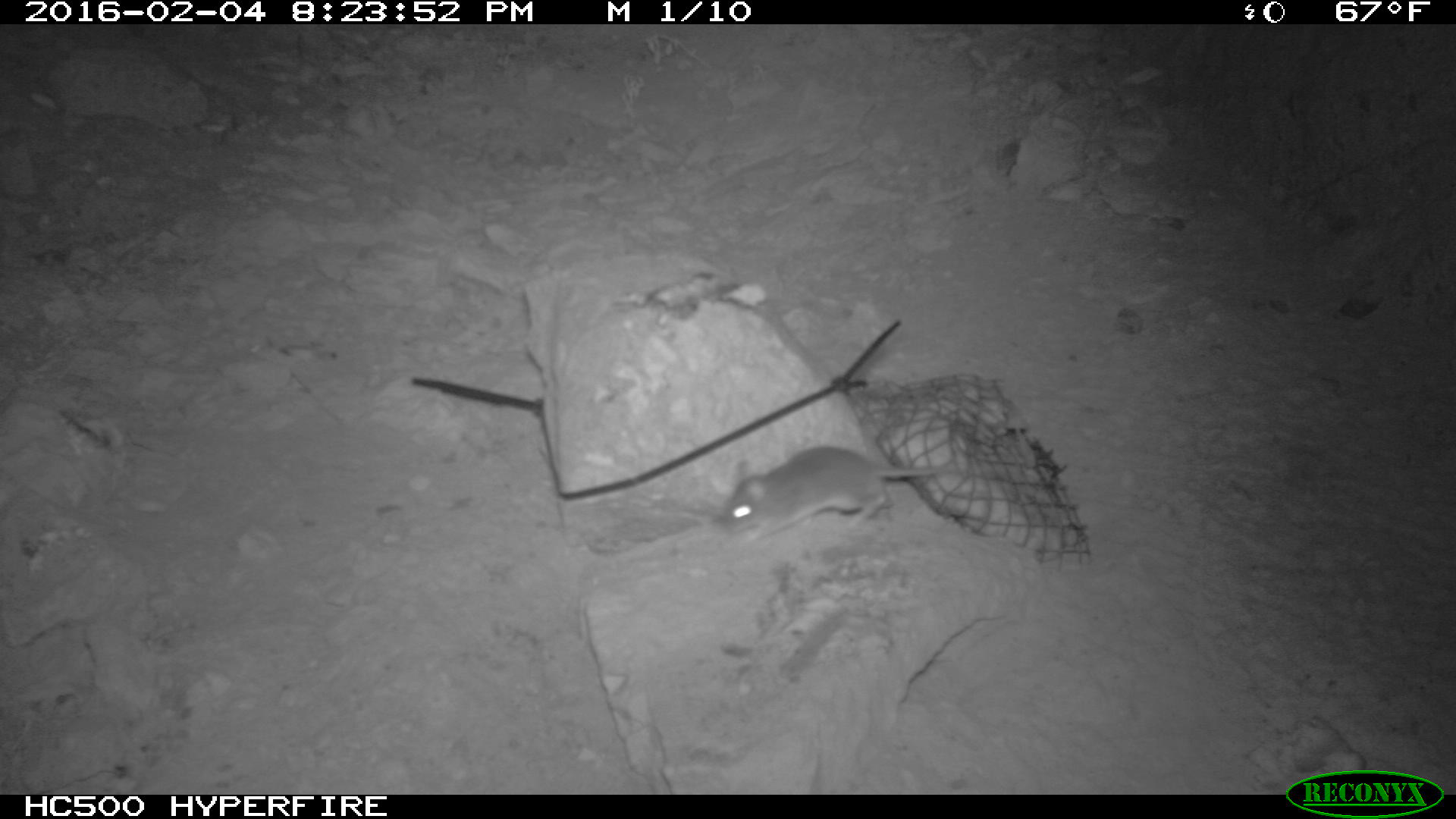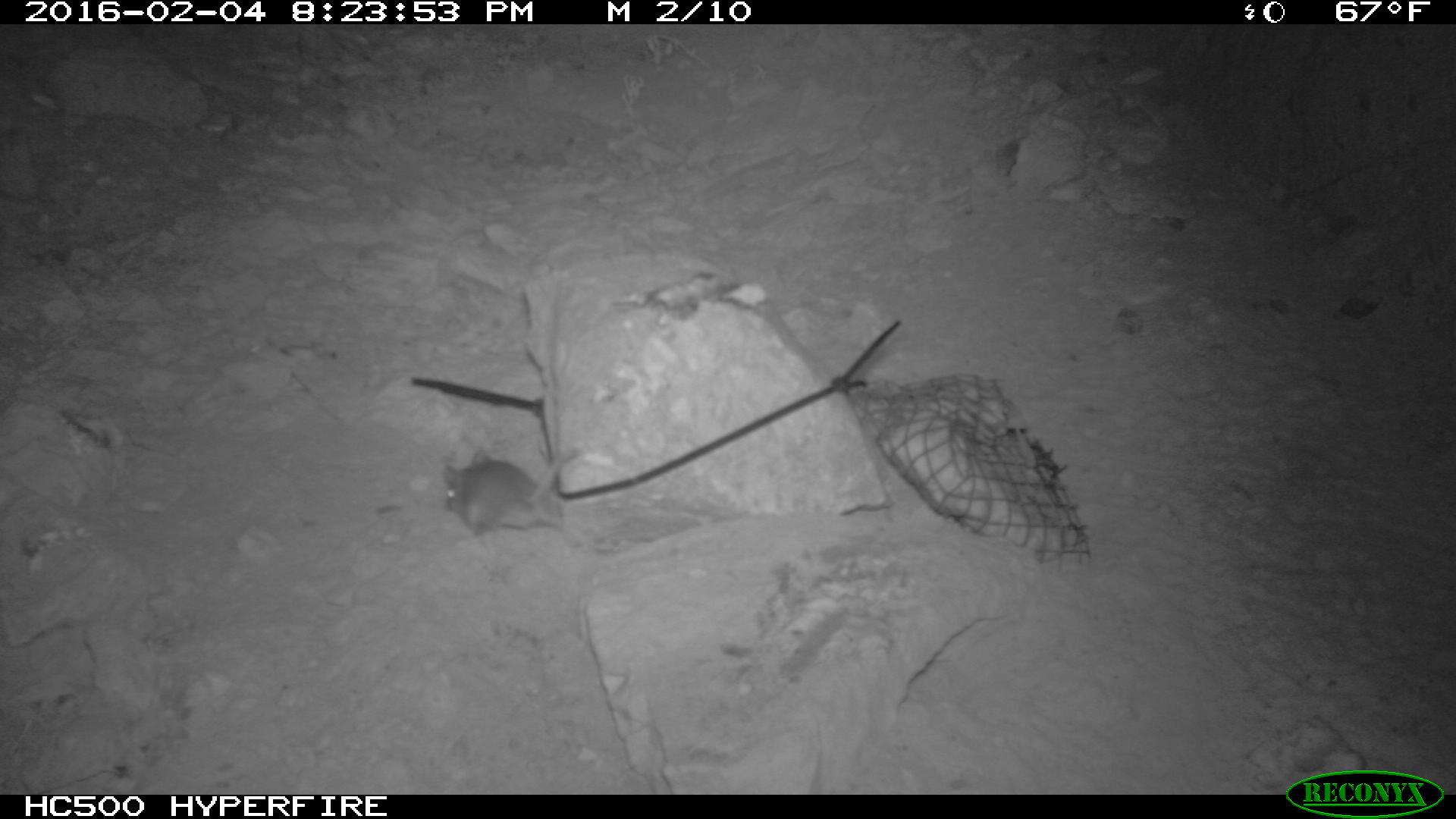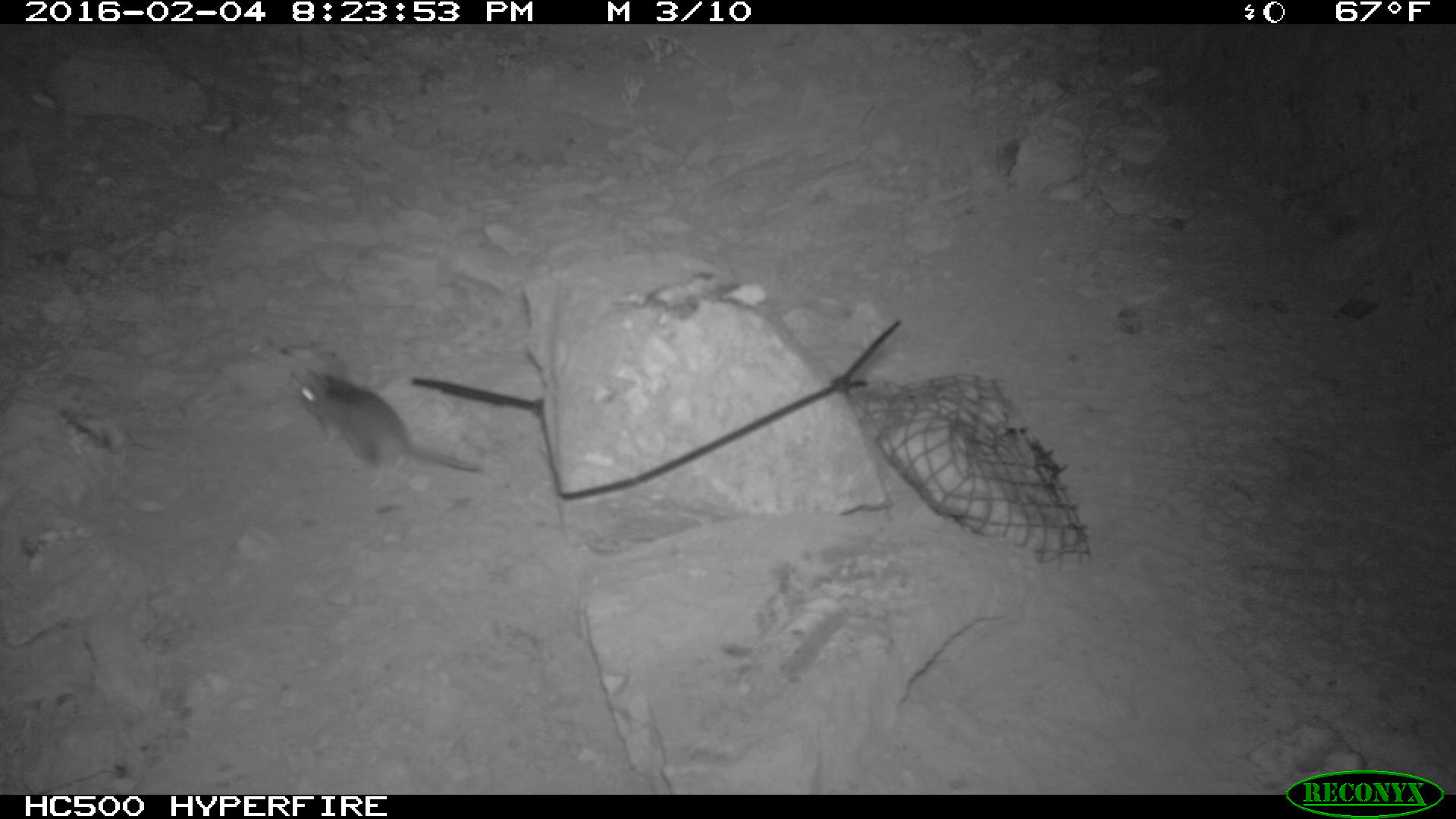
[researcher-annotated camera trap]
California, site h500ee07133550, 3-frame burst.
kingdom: Animalia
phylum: Chordata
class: Mammalia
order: Rodentia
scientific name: Rodentia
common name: rodent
Rodent (Rodentia).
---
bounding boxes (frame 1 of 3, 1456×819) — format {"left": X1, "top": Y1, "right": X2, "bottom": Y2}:
rodent: {"left": 719, "top": 444, "right": 956, "bottom": 544}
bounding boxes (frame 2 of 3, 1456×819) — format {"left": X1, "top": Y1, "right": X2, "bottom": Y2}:
rodent: {"left": 441, "top": 449, "right": 579, "bottom": 538}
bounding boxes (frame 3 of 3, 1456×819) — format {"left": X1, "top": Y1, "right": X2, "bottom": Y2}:
rodent: {"left": 297, "top": 359, "right": 482, "bottom": 490}